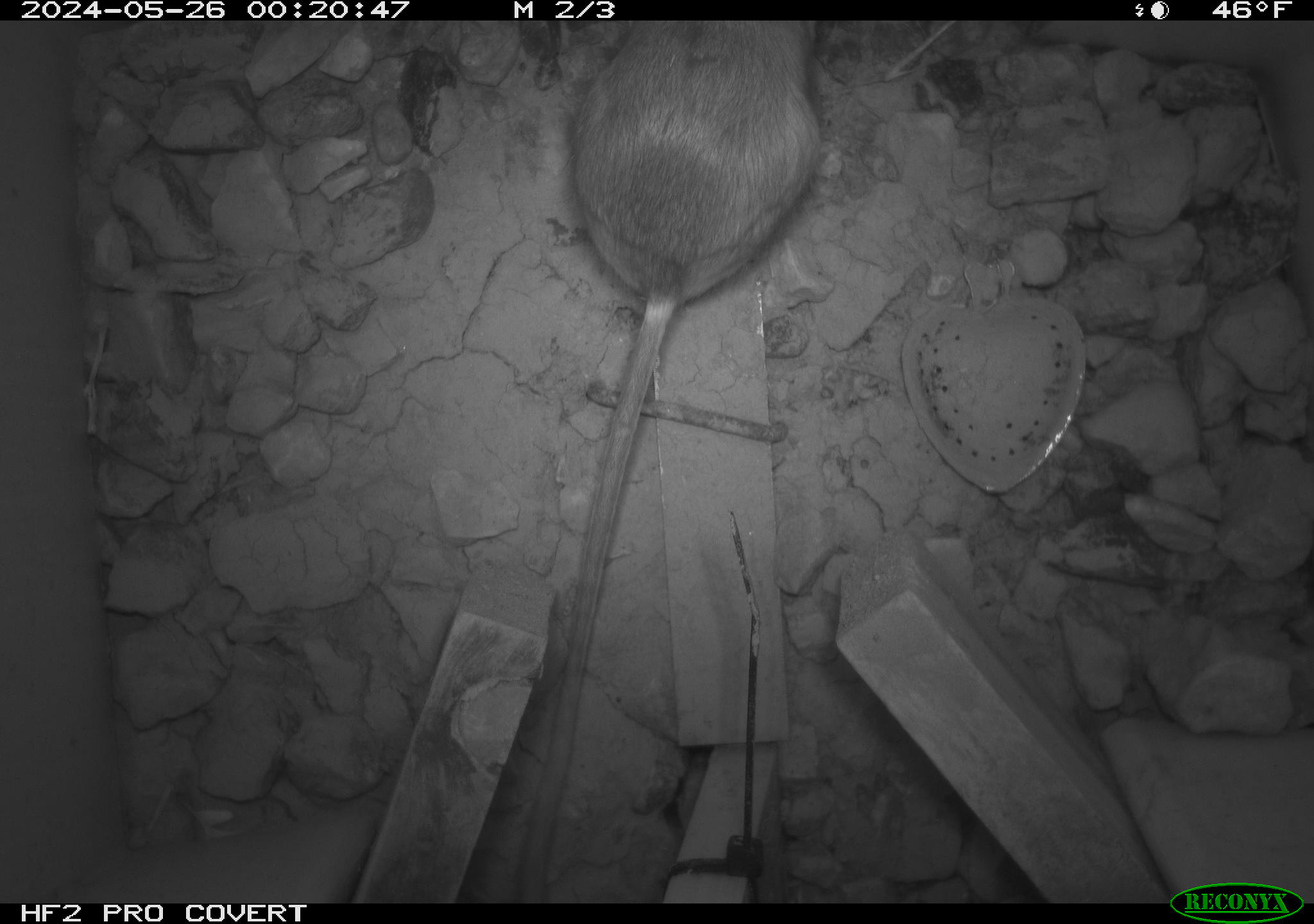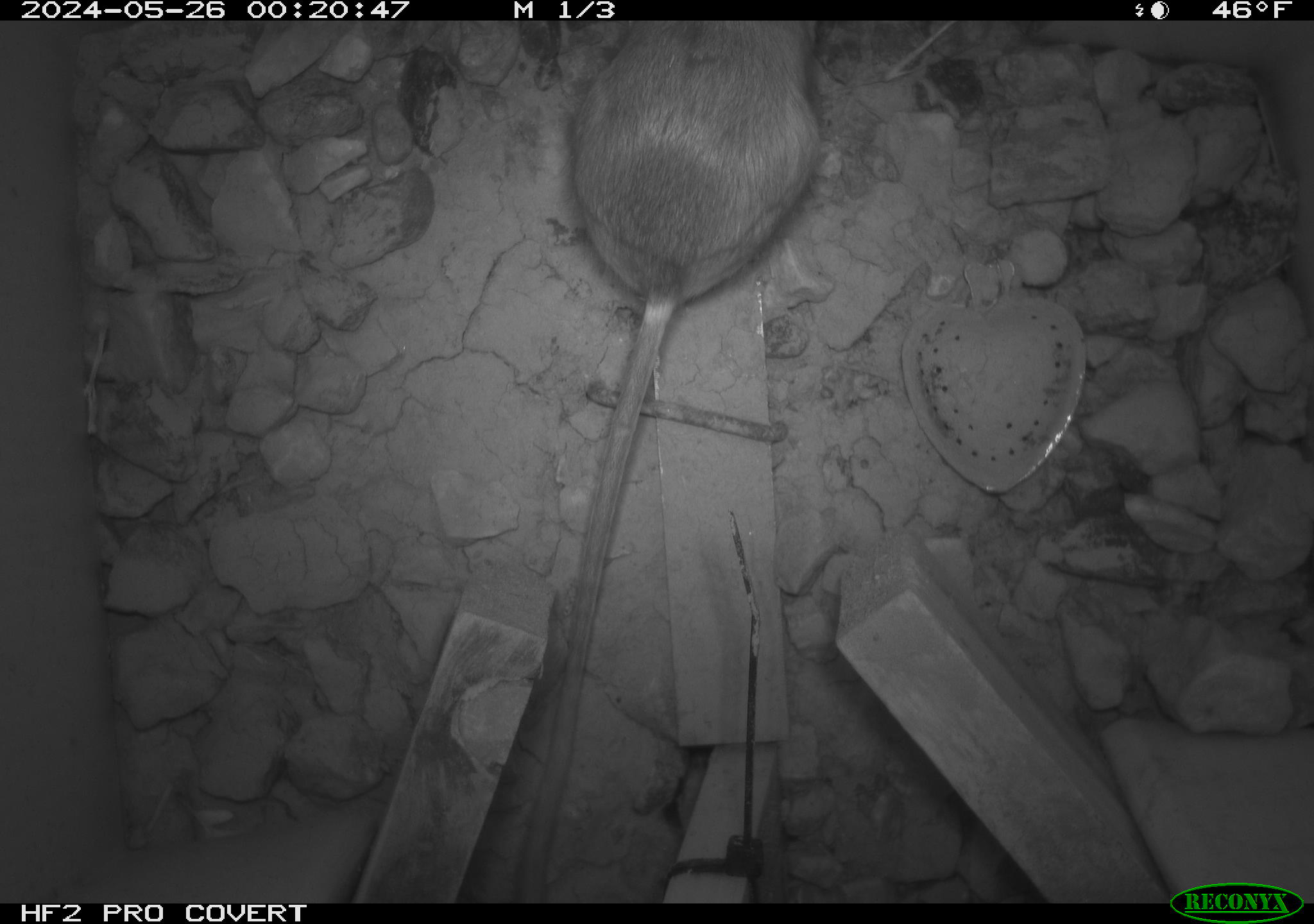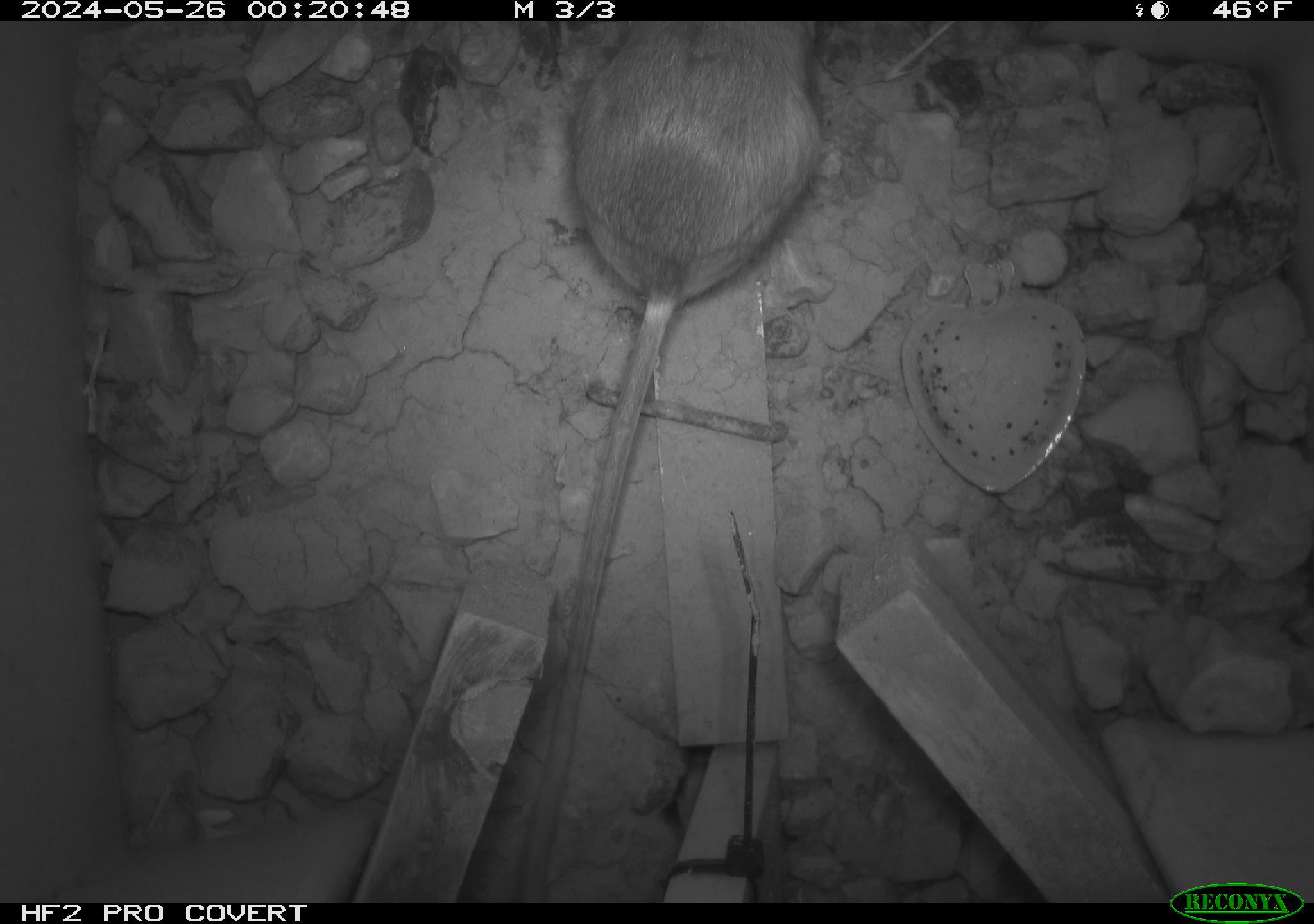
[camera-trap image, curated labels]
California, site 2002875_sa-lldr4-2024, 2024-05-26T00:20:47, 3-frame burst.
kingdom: Animalia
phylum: Chordata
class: Mammalia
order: Rodentia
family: Heteromyidae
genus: Dipodomys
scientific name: Dipodomys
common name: kangaroo rats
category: dipodomys species